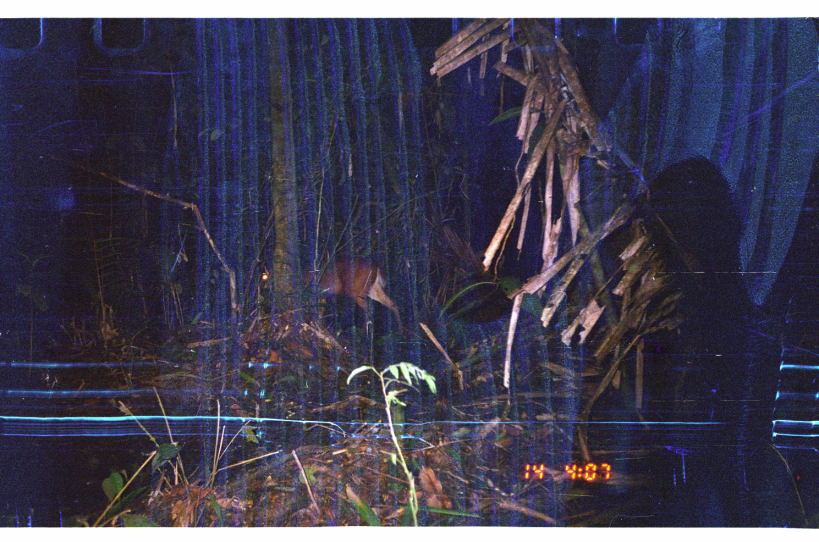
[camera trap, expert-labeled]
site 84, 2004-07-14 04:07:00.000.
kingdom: Animalia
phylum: Chordata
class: Mammalia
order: Artiodactyla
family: Cervidae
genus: Mazama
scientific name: Mazama americana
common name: red brocket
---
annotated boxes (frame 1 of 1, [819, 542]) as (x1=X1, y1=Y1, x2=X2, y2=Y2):
mazama americana: (x1=255, y1=255, x2=407, y2=344)